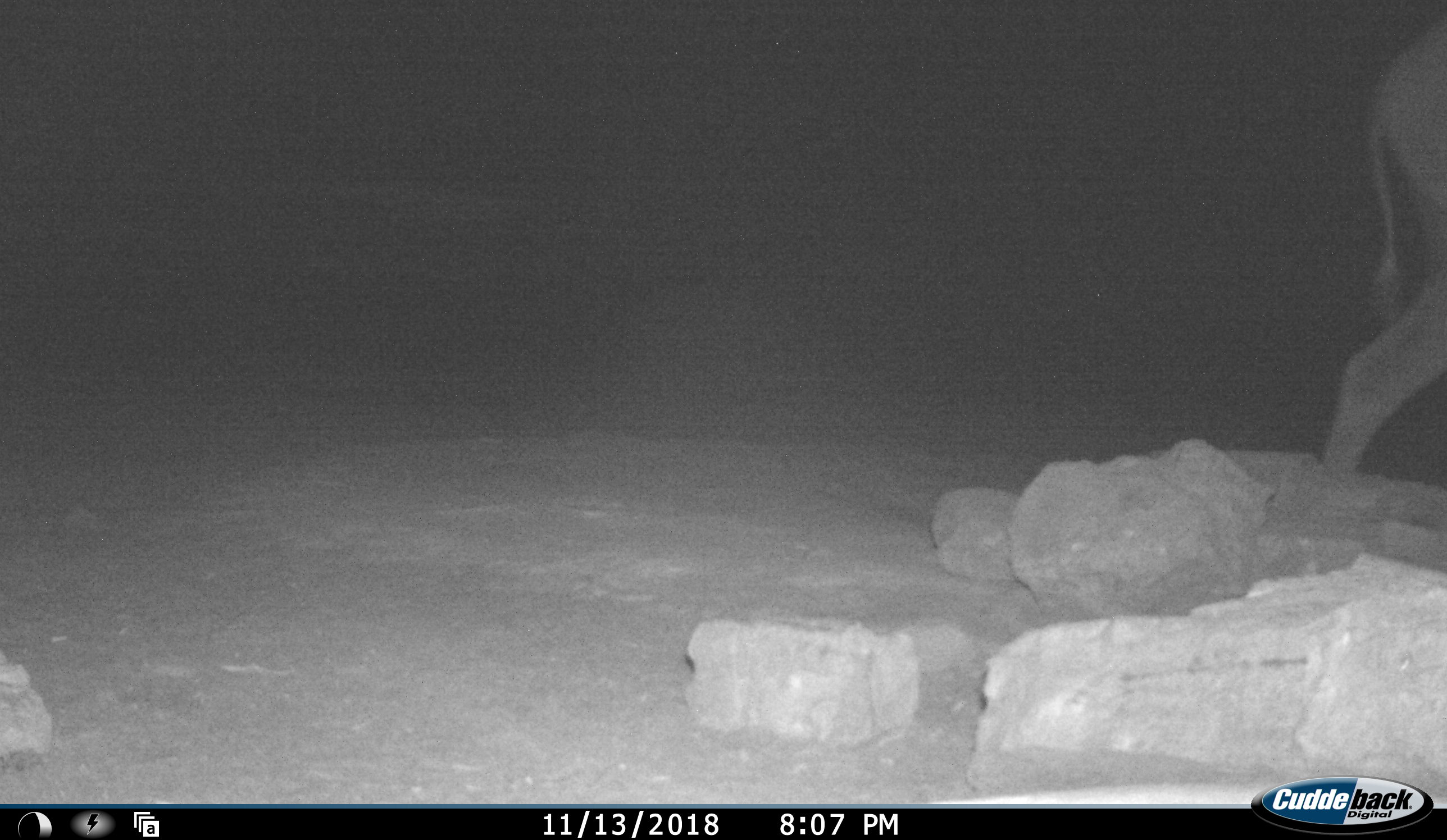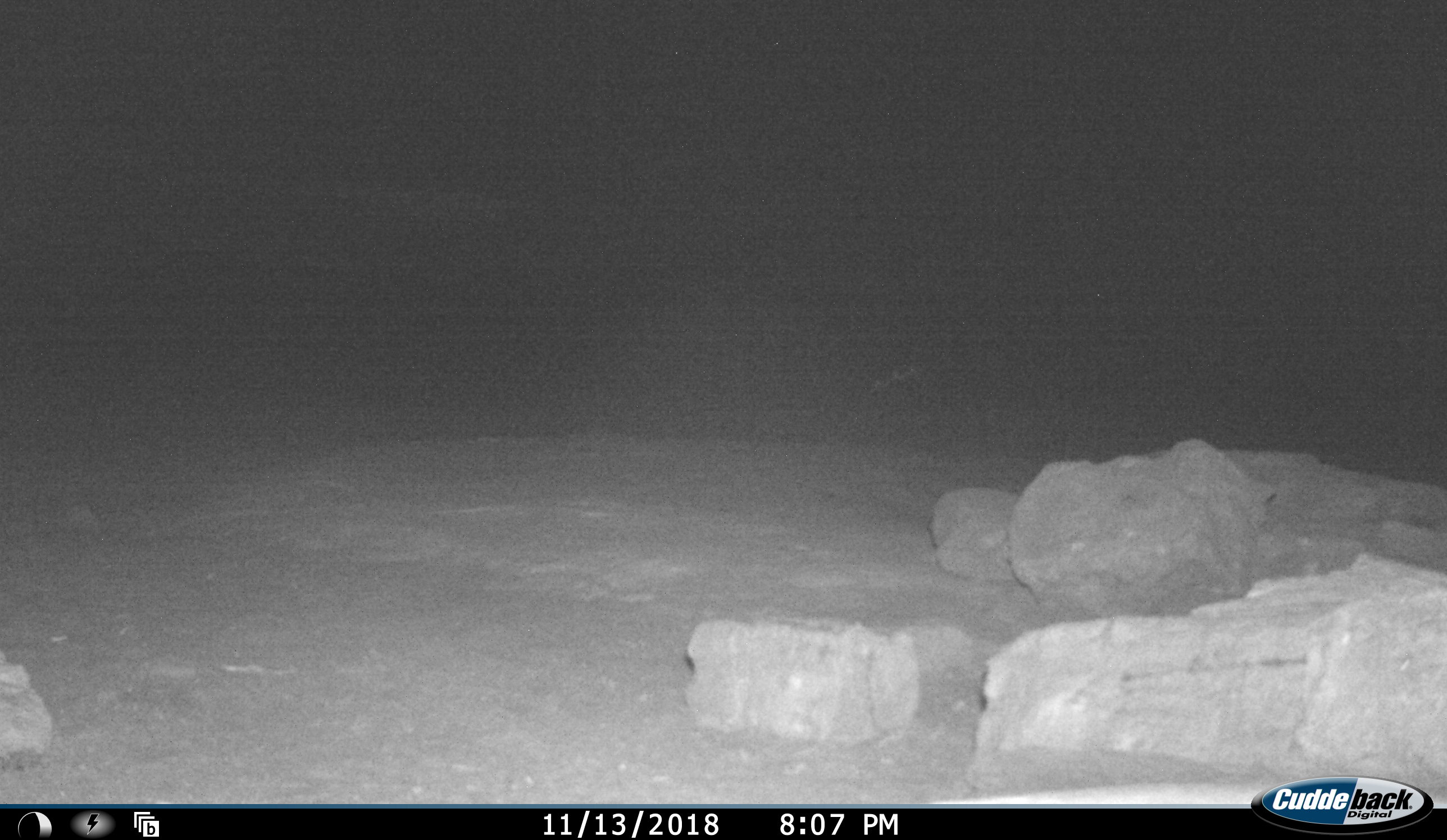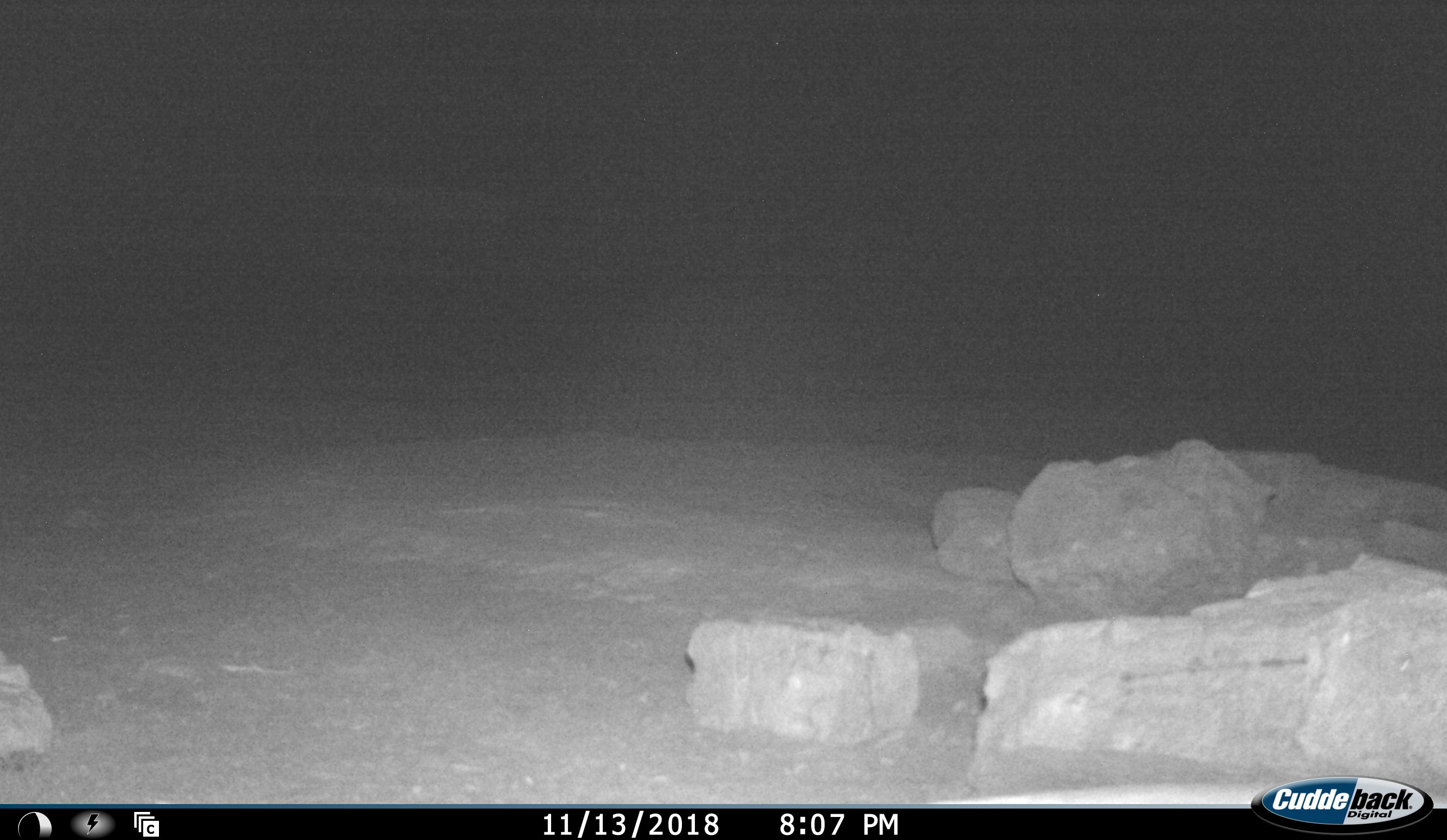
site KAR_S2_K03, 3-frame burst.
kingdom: Animalia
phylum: Chordata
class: Mammalia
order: Artiodactyla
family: Bovidae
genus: Tragelaphus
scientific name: Tragelaphus oryx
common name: eland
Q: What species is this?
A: Eland (Tragelaphus oryx).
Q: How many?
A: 1.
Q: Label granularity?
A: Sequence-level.